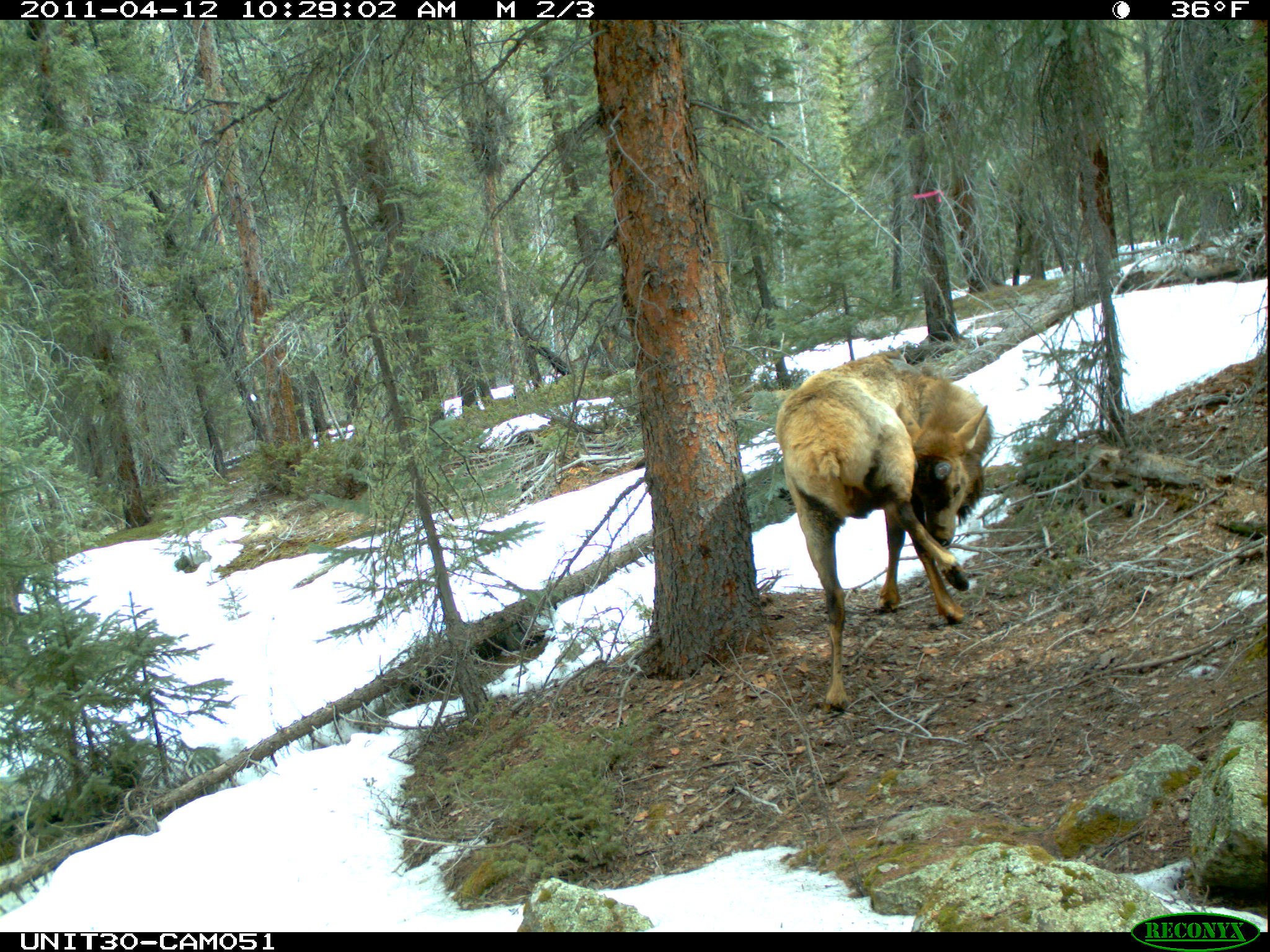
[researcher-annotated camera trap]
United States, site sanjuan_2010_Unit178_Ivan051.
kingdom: Animalia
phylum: Chordata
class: Mammalia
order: Artiodactyla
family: Cervidae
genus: Cervus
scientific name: Cervus elaphus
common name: red deer